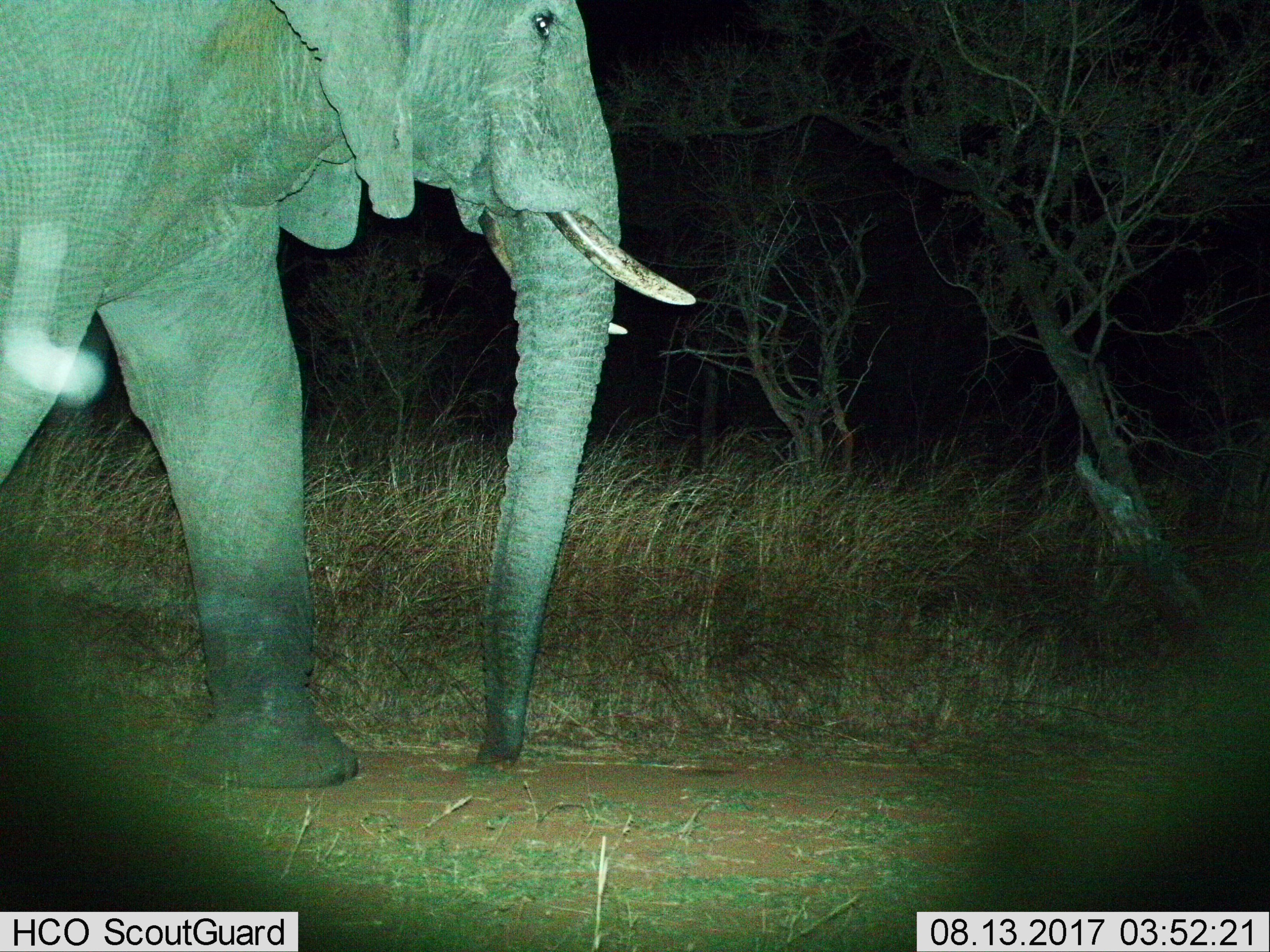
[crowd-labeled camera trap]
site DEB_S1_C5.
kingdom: Animalia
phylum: Chordata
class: Mammalia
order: Proboscidea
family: Elephantidae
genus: Loxodonta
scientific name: Loxodonta africana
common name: african bush elephant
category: elephant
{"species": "elephant (african bush elephant) (Loxodonta africana)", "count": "1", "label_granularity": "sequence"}